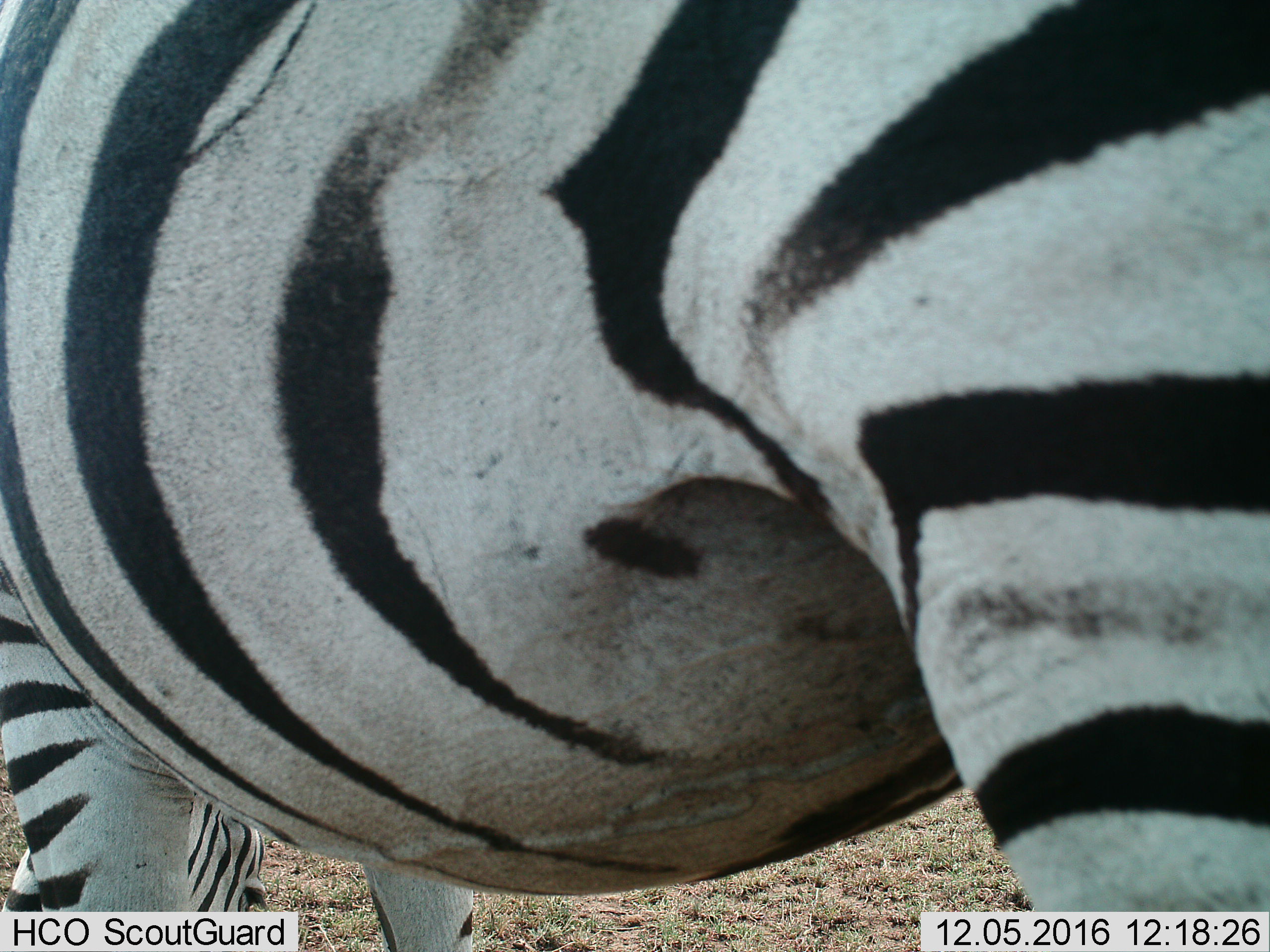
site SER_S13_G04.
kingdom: Animalia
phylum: Chordata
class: Mammalia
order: Perissodactyla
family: Equidae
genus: Equus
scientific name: Equus quagga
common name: plains zebra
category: zebraplains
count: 1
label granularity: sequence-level